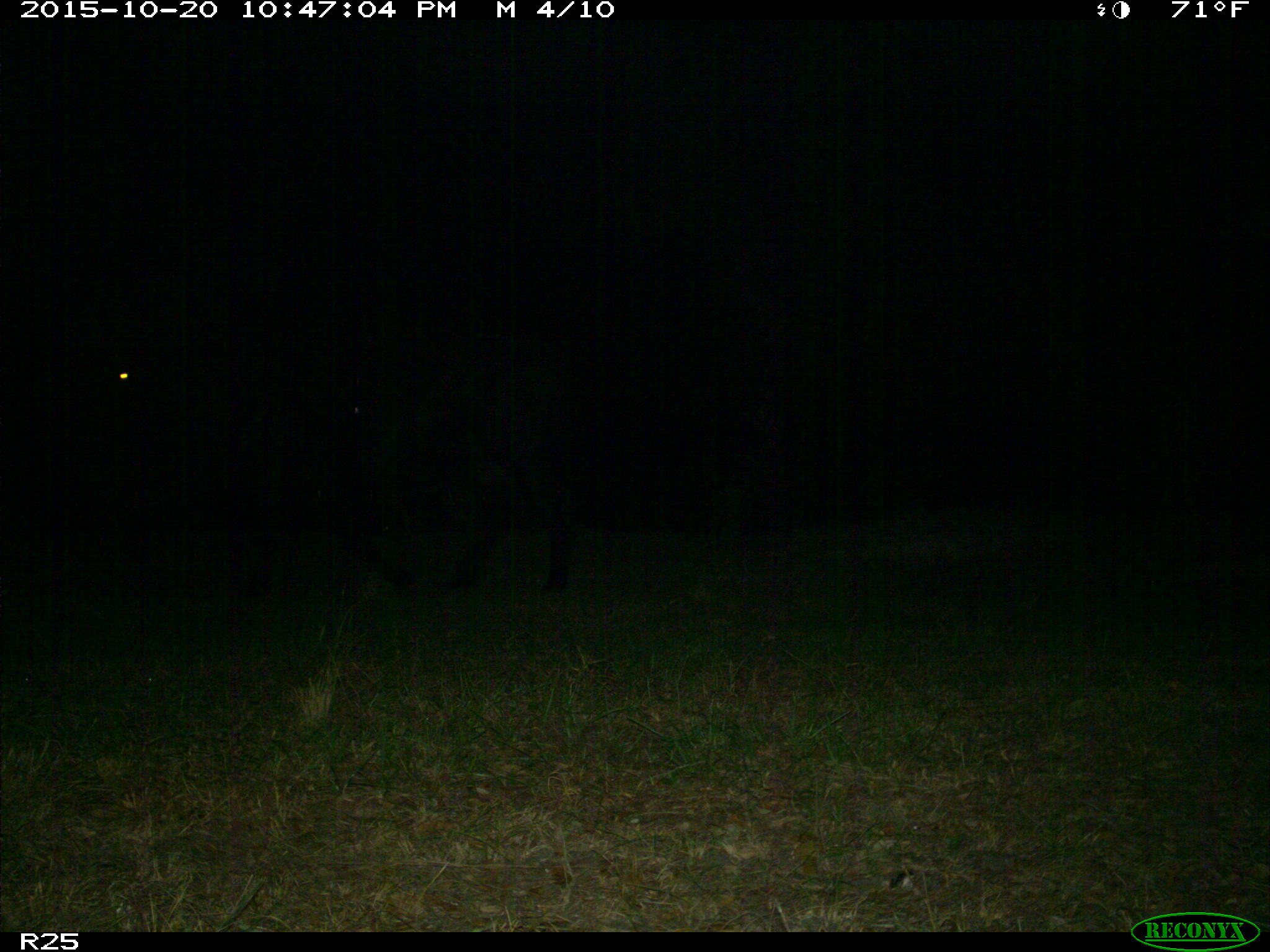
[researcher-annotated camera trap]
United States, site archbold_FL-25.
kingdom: Animalia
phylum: Chordata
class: Mammalia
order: Artiodactyla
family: Bovidae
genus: Bos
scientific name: Bos taurus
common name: domestic cow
Bos taurus (domestic cow).